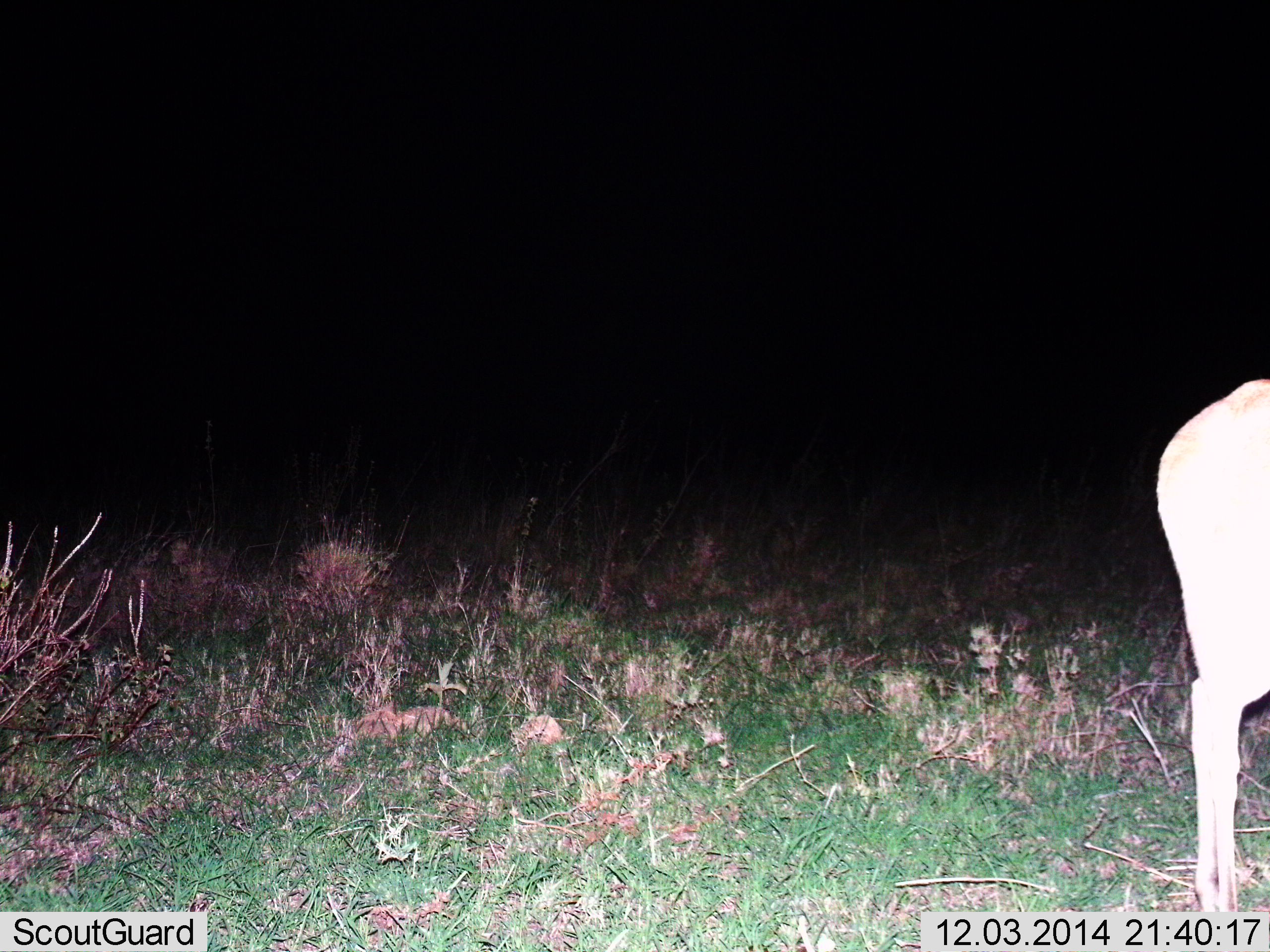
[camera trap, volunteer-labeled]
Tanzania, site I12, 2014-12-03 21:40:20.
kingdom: Animalia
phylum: Chordata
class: Mammalia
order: Artiodactyla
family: Bovidae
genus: Nanger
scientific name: Nanger granti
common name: grant's gazelle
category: gazellegrants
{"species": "gazellegrants (grant's gazelle) (Nanger granti)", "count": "1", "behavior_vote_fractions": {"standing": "75%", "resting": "0%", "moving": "25%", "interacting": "0%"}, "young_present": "0%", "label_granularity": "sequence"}